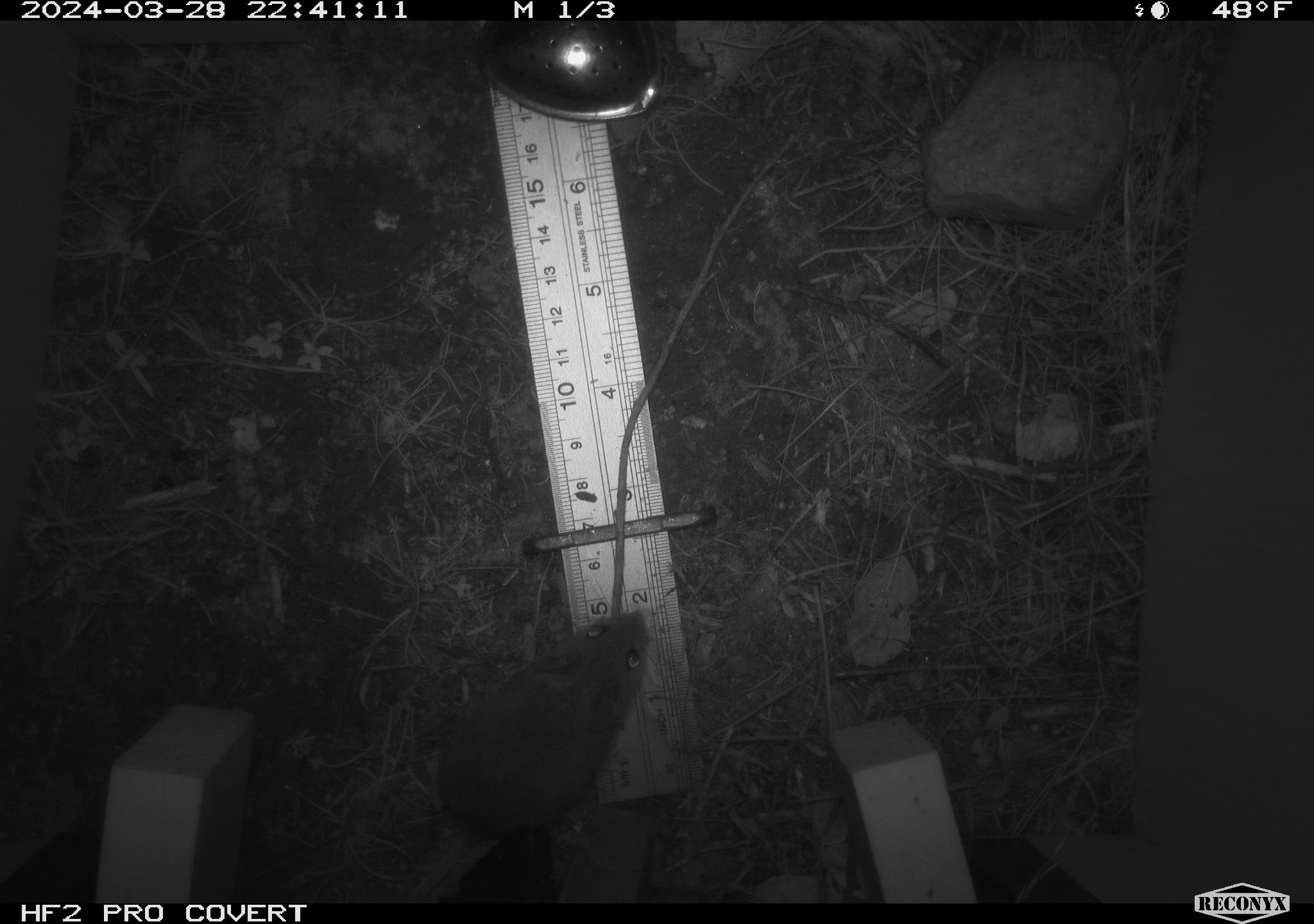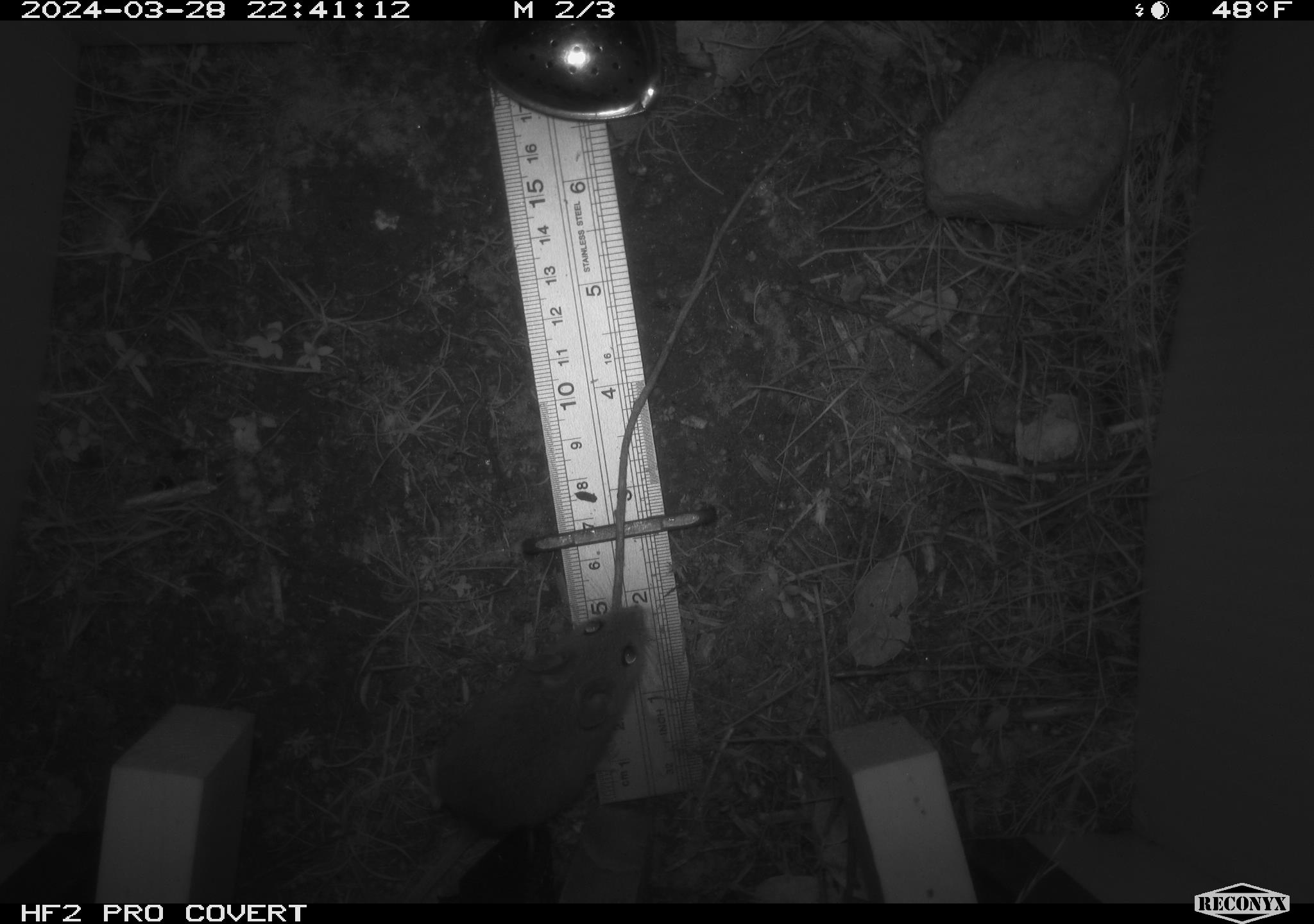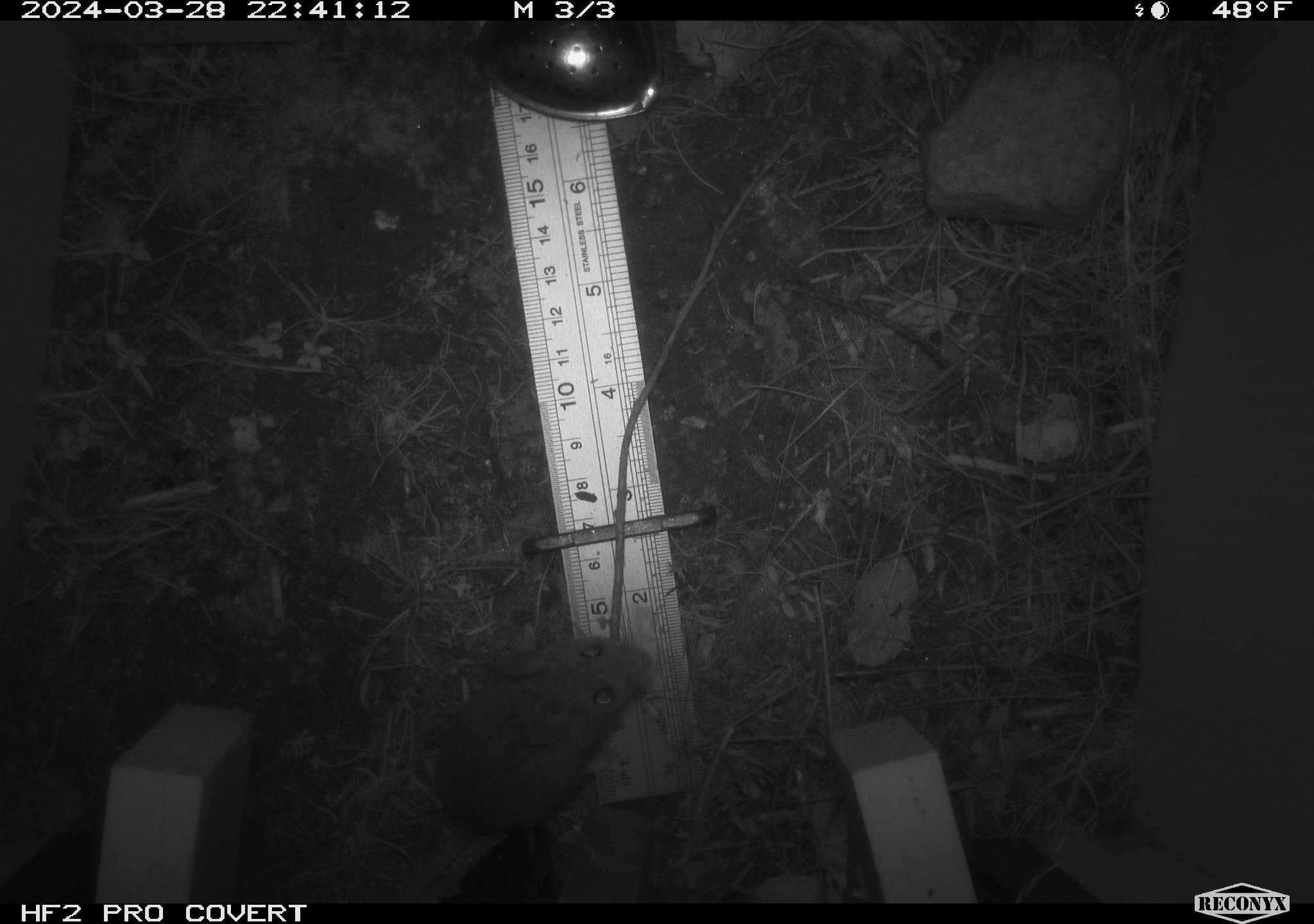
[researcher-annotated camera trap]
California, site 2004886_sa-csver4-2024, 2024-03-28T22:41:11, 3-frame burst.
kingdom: Animalia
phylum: Chordata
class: Mammalia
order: Rodentia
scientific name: Rodentia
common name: mouse species